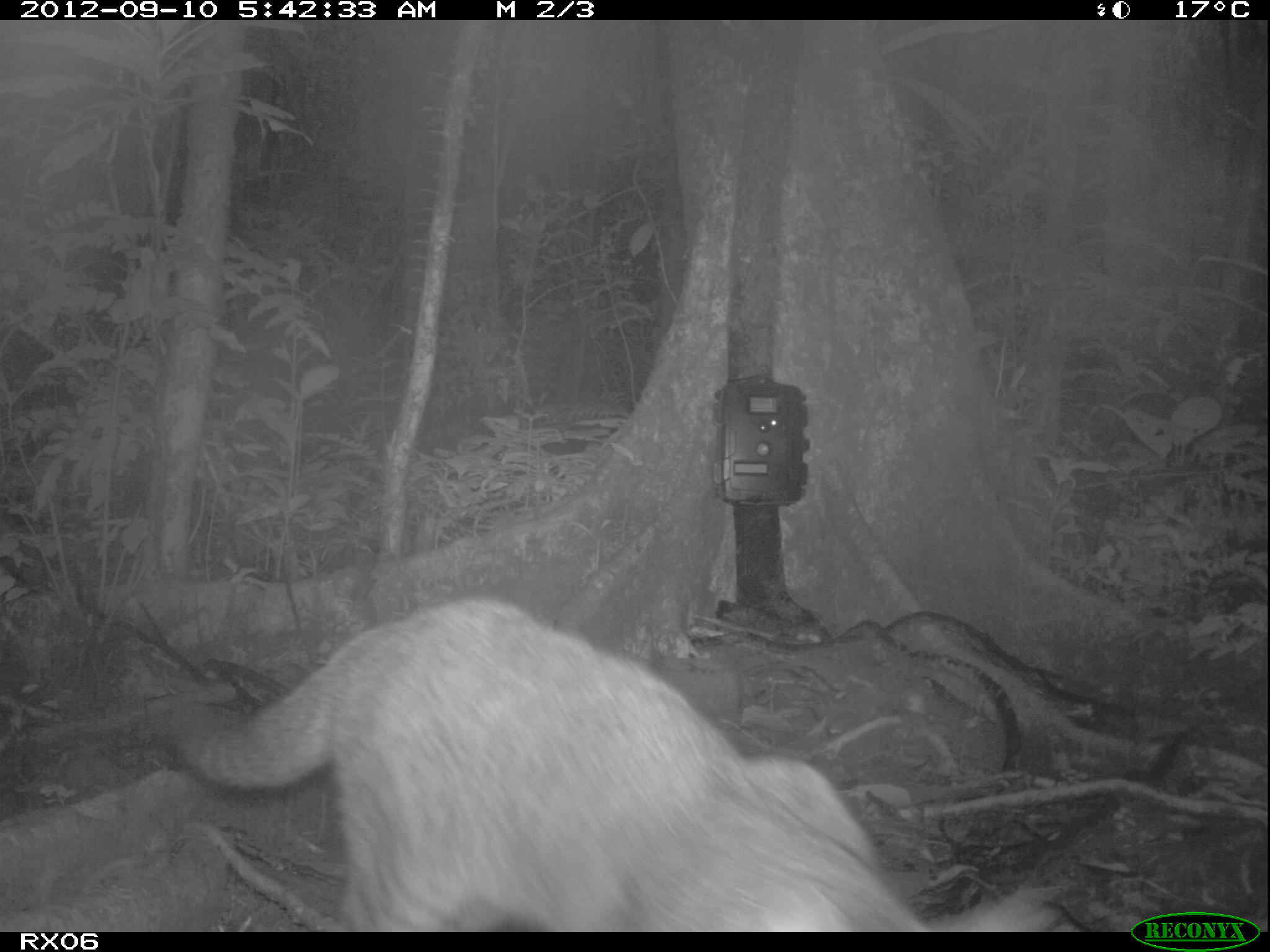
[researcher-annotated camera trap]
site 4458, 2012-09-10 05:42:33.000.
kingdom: Animalia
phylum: Chordata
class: Mammalia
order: Carnivora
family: Felidae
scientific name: Felidae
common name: felids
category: felis sp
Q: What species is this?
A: Felis sp (felids) (Felidae).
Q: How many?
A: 1.